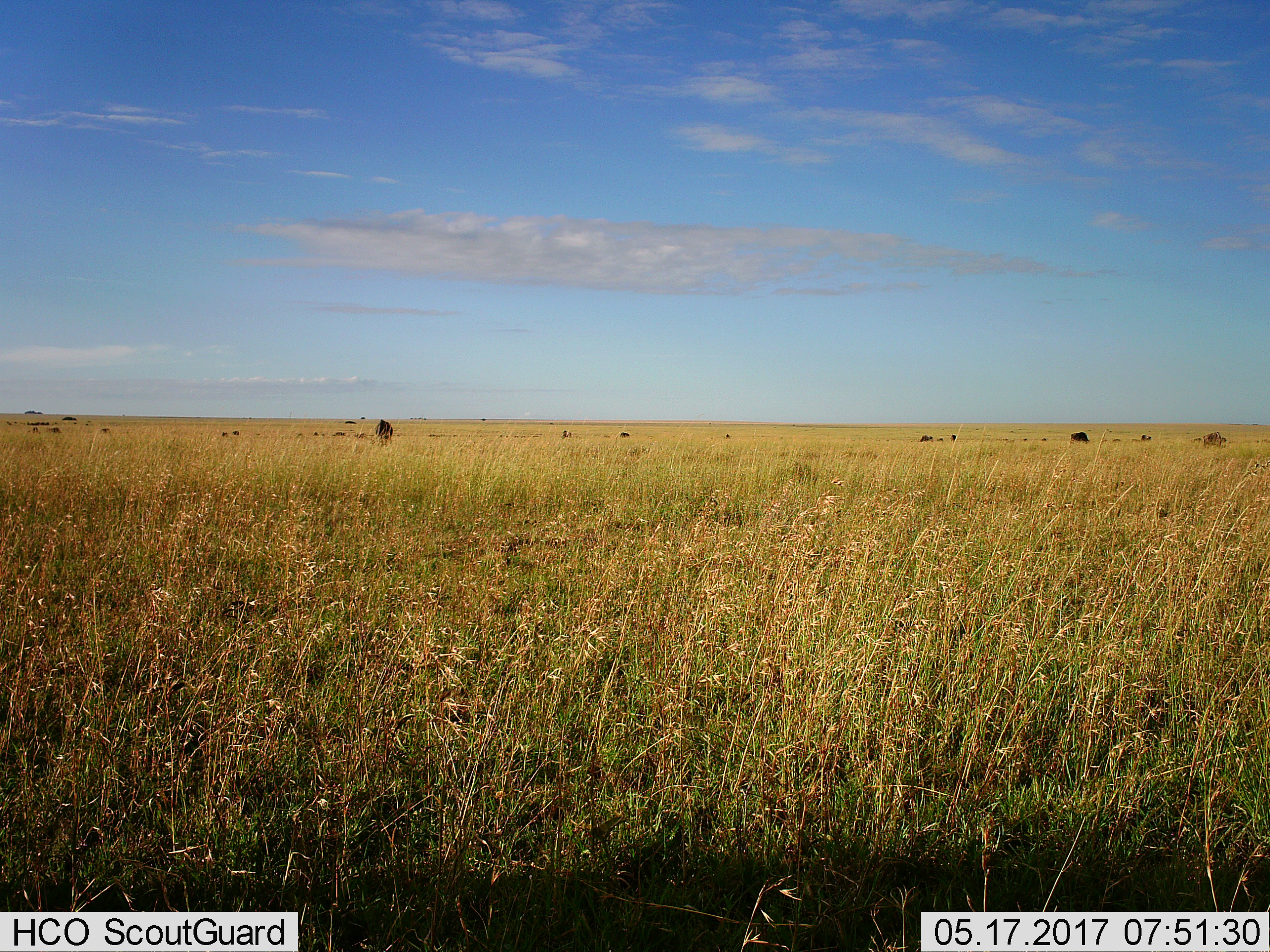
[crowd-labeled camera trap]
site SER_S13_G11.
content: unidentified animal